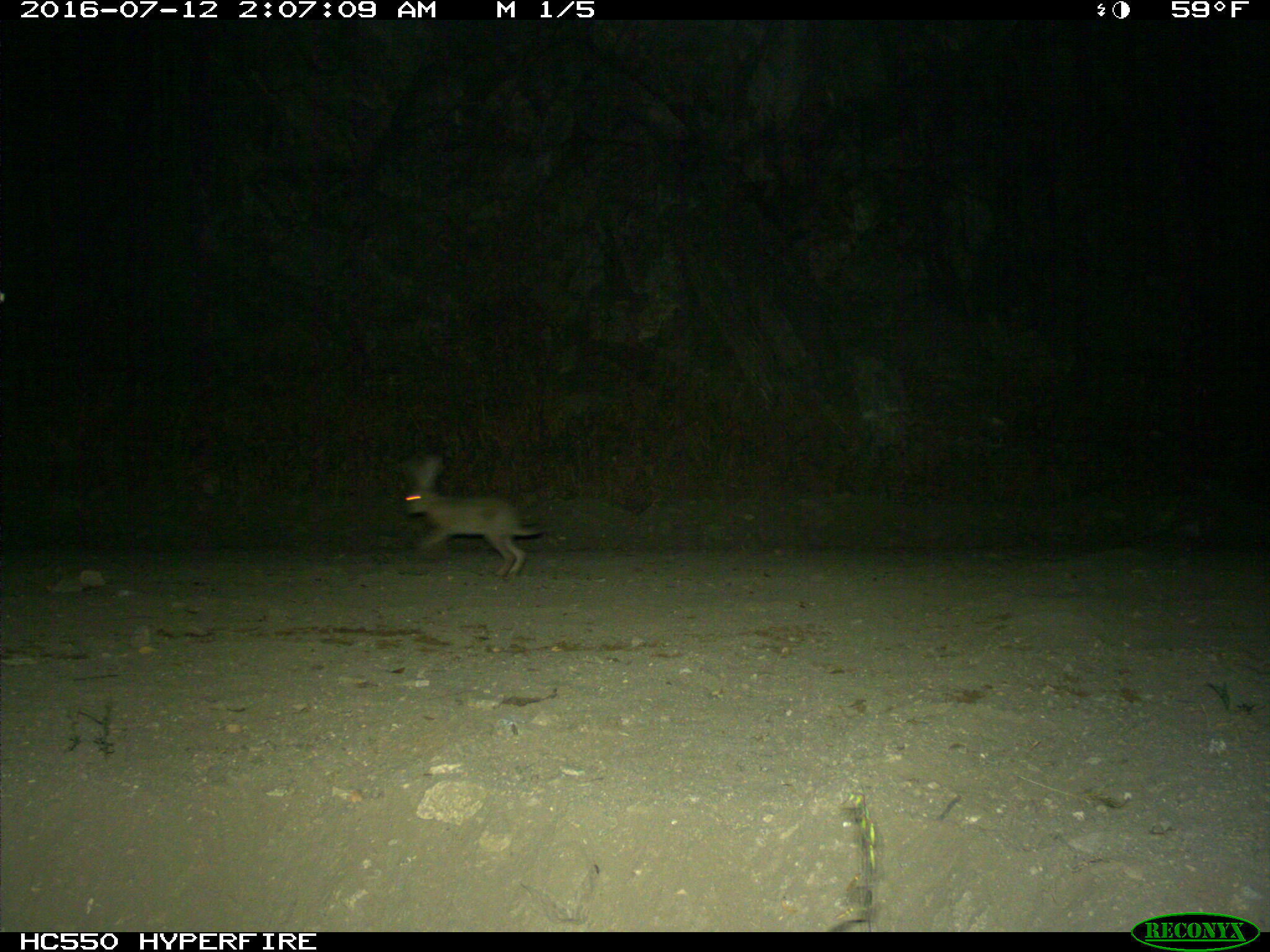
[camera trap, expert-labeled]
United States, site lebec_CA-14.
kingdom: Animalia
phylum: Chordata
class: Mammalia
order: Lagomorpha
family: Leporidae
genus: Lepus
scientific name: Lepus californicus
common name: black-tailed jackrabbit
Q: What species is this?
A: Lepus californicus (black-tailed jackrabbit).